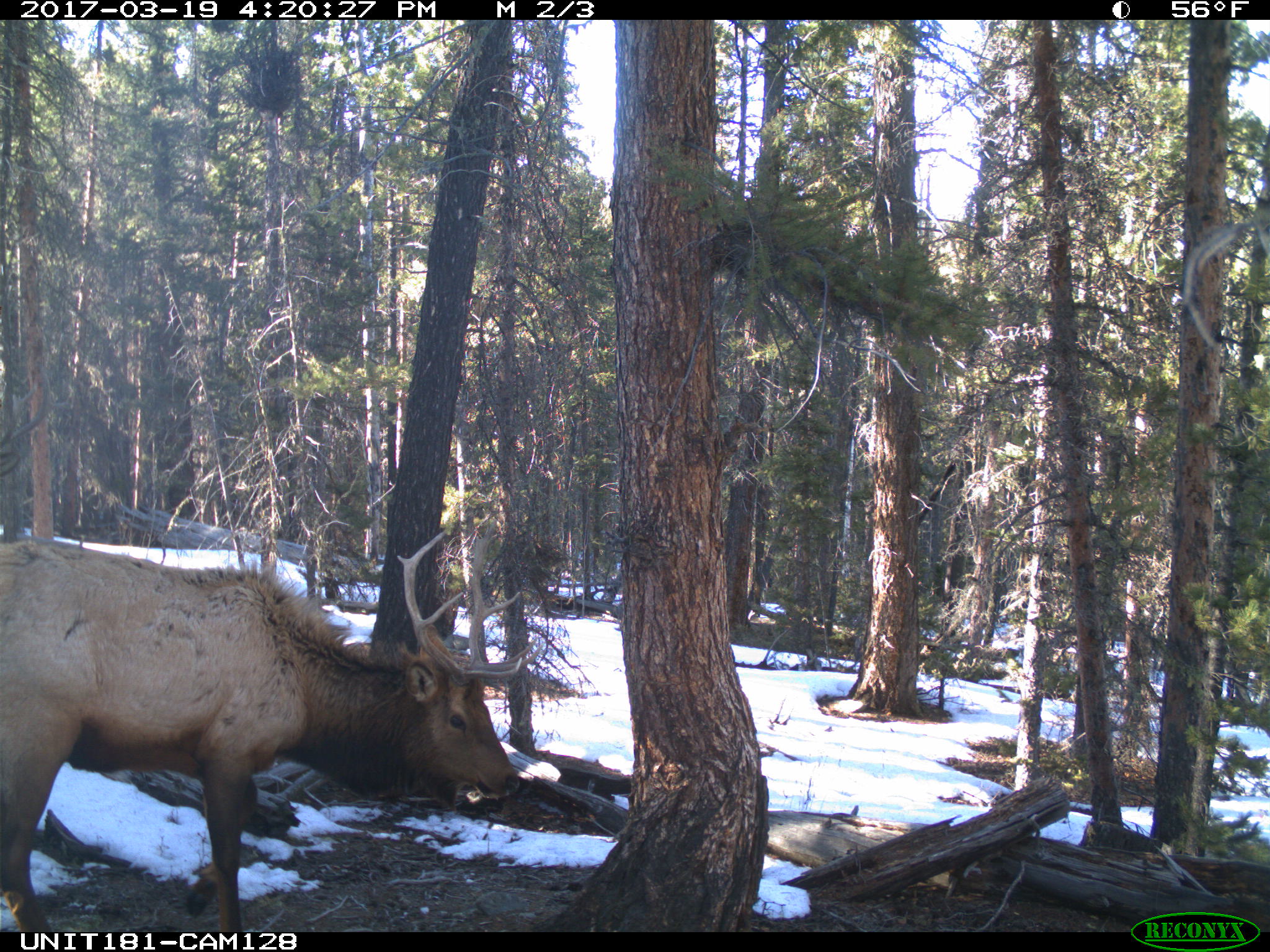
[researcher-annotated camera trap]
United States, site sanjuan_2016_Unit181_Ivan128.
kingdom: Animalia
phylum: Chordata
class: Mammalia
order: Artiodactyla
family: Cervidae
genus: Cervus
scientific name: Cervus elaphus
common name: red deer